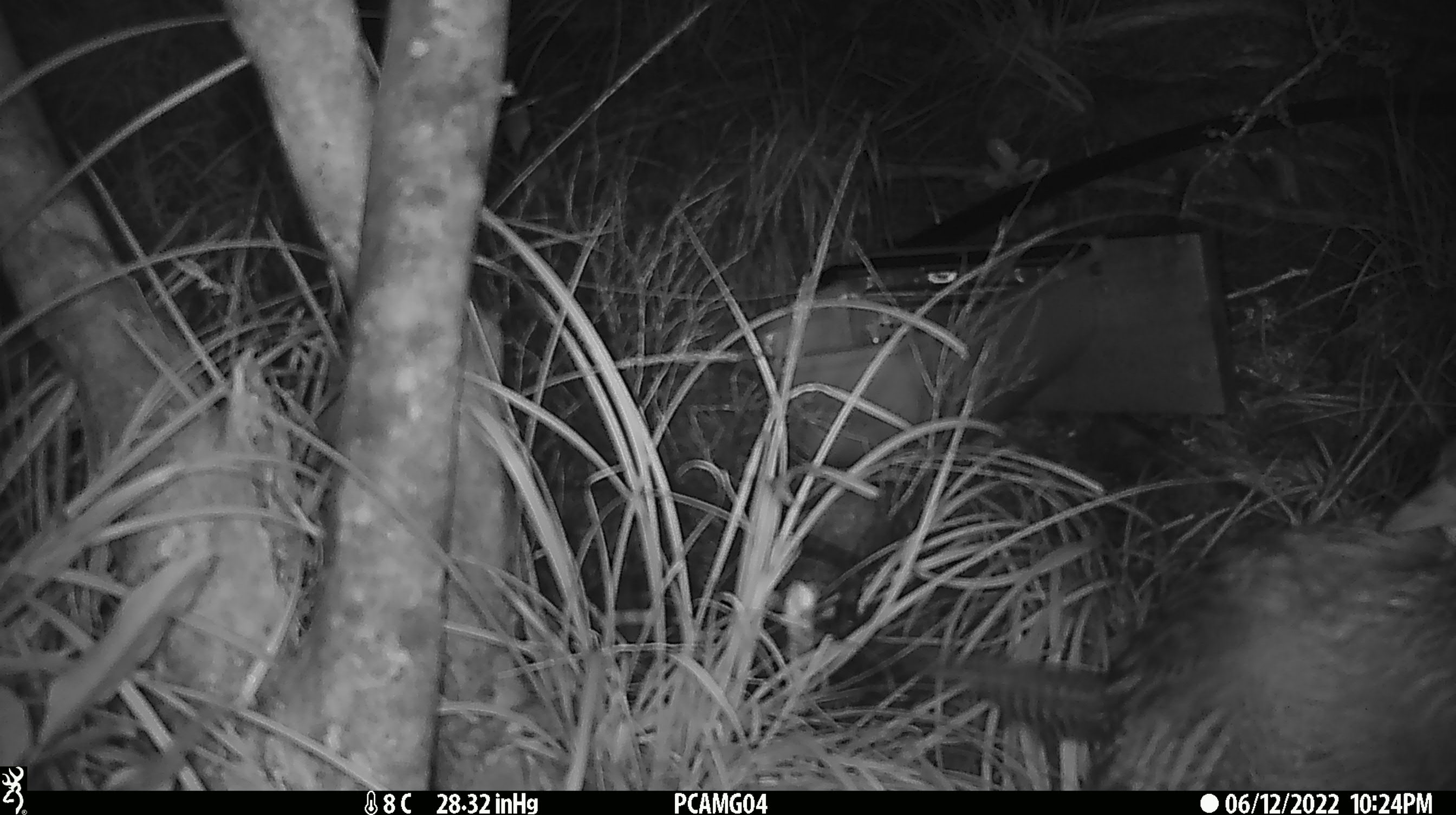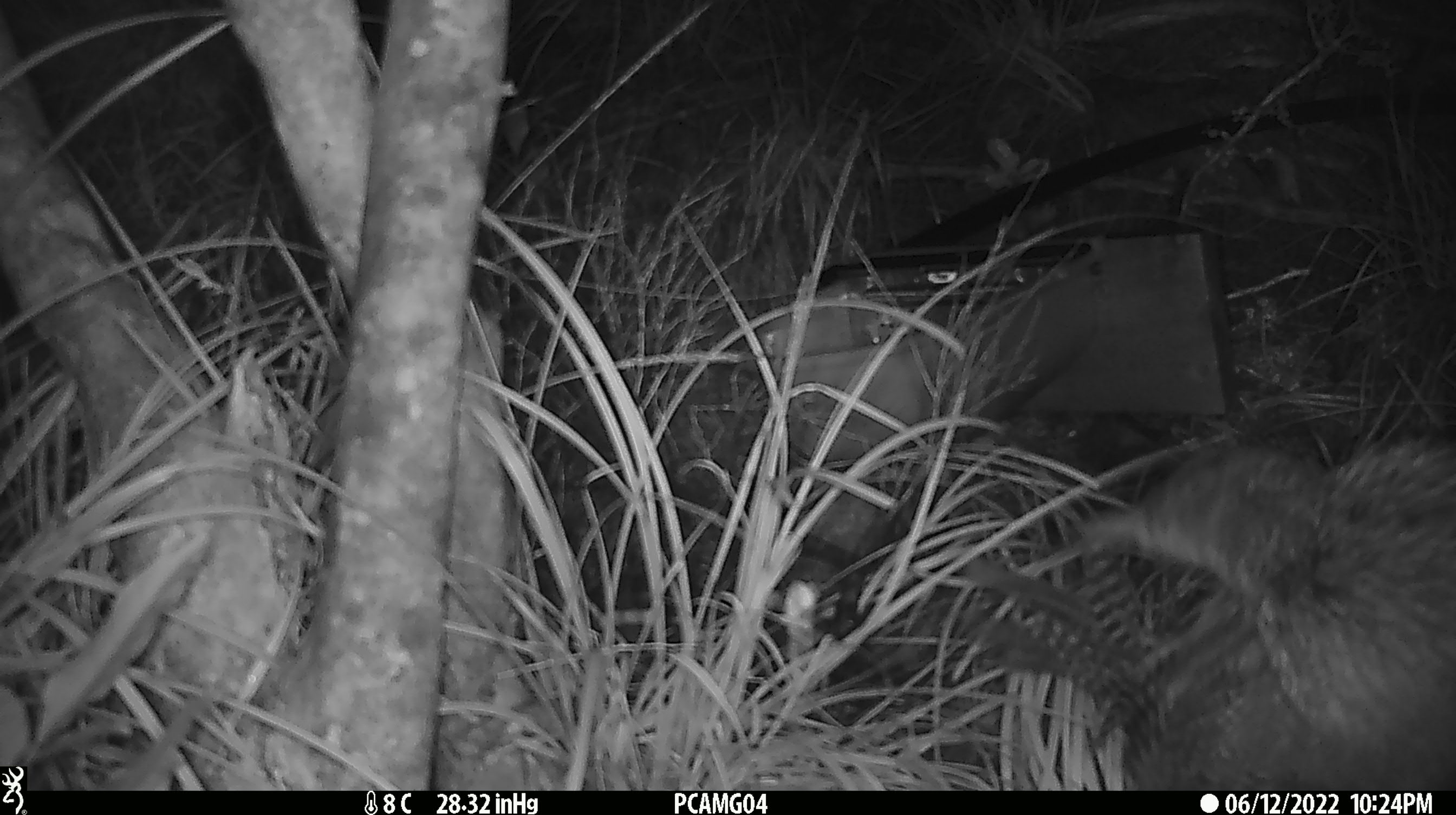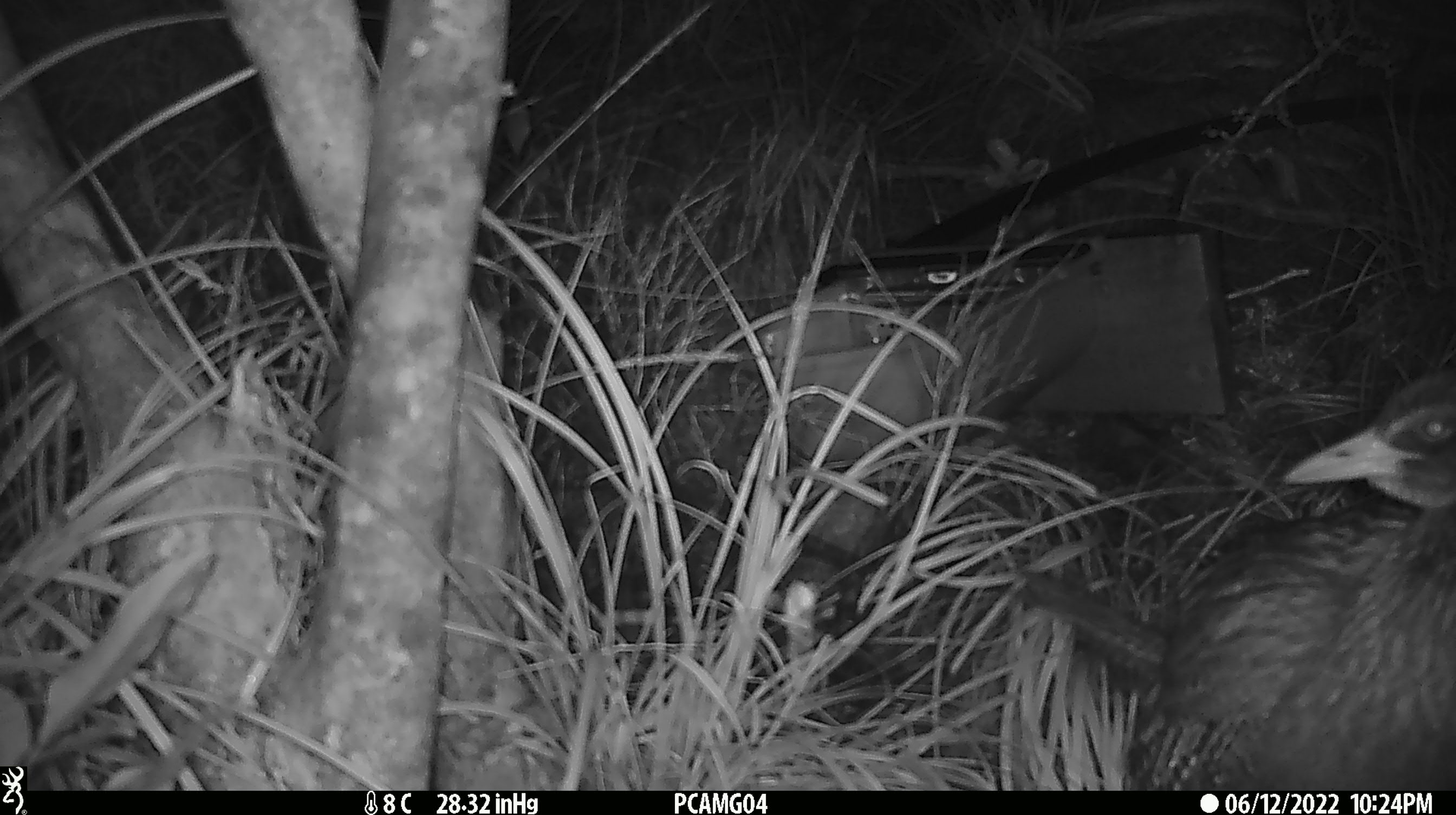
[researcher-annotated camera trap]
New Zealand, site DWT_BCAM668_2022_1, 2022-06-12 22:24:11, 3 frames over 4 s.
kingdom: Animalia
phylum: Chordata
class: Aves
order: Gruiformes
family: Rallidae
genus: Gallirallus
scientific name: Gallirallus australis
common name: weka